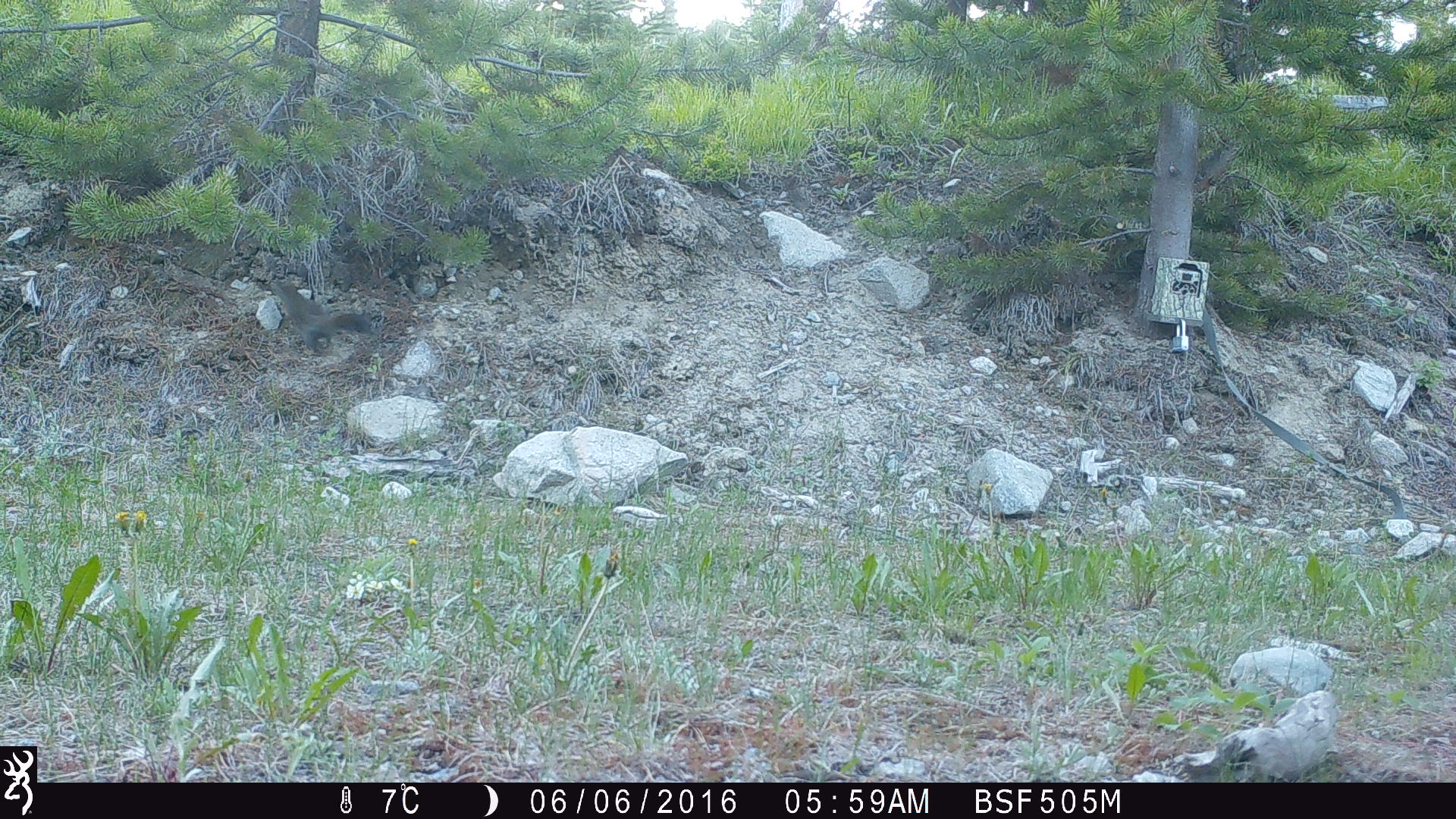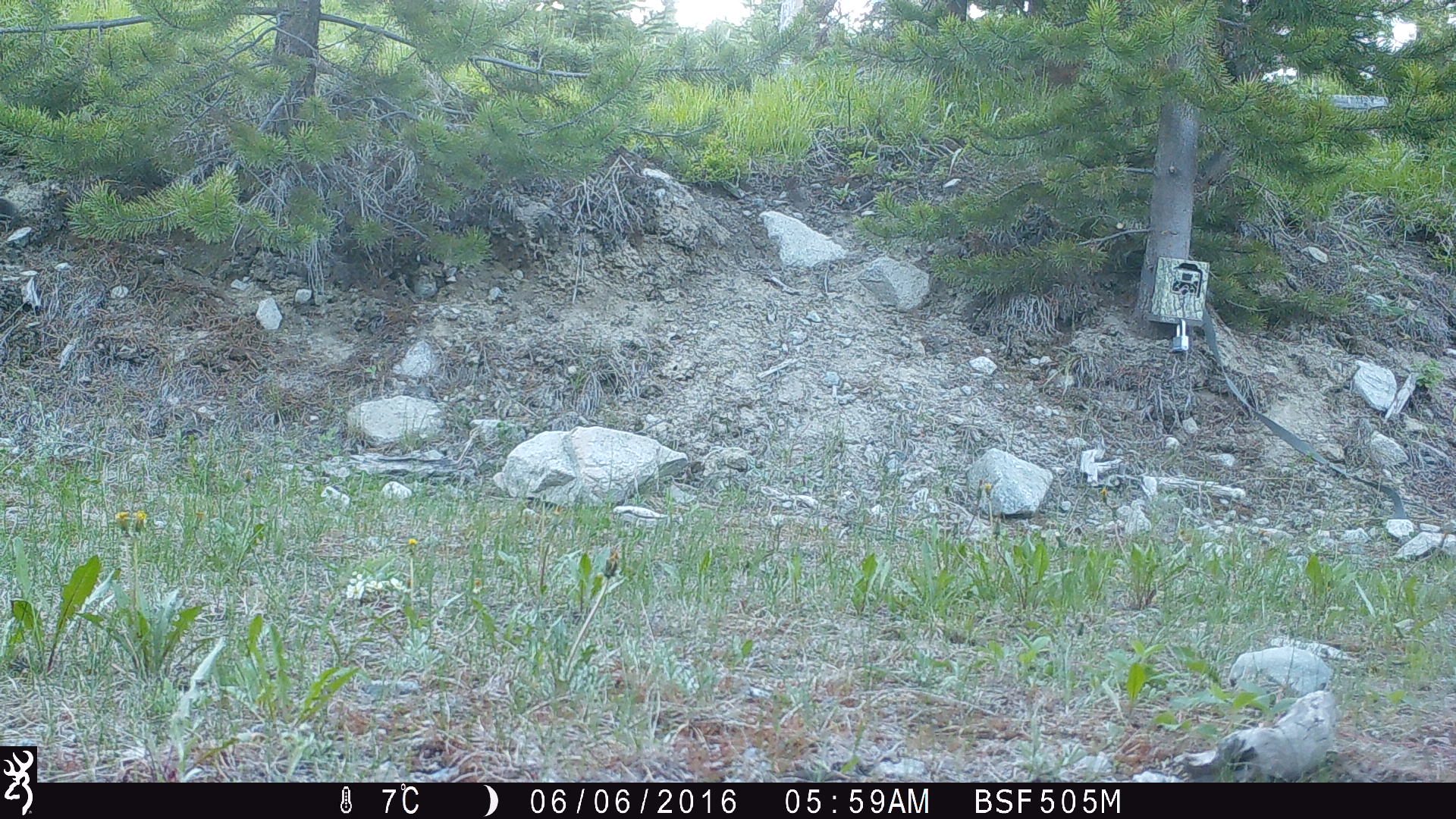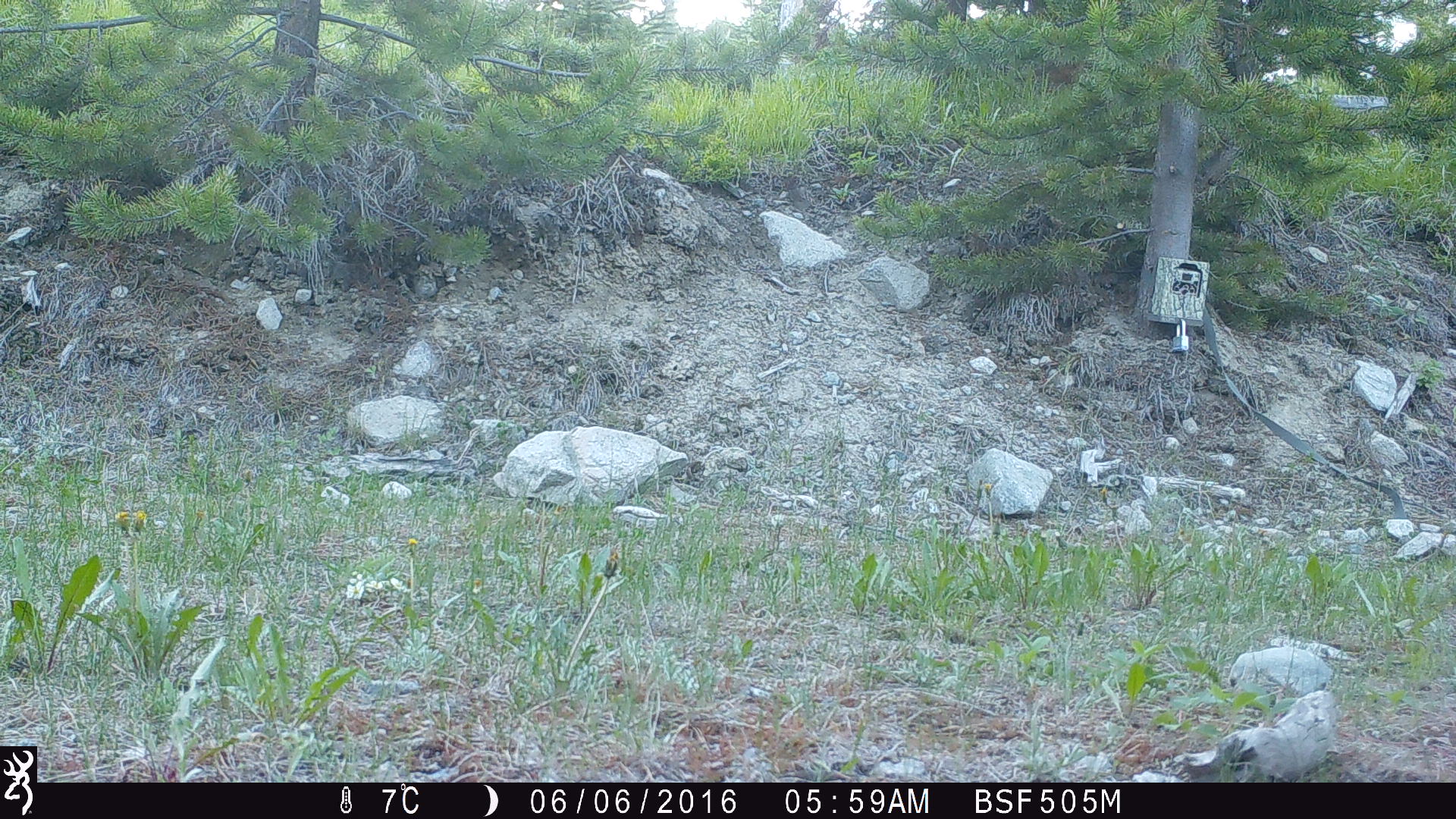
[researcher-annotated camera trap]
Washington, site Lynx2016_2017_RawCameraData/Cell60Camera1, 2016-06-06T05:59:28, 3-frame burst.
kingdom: Animalia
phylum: Chordata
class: Mammalia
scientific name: Mammalia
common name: small mammal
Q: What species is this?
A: Small mammal (Mammalia).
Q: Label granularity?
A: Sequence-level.